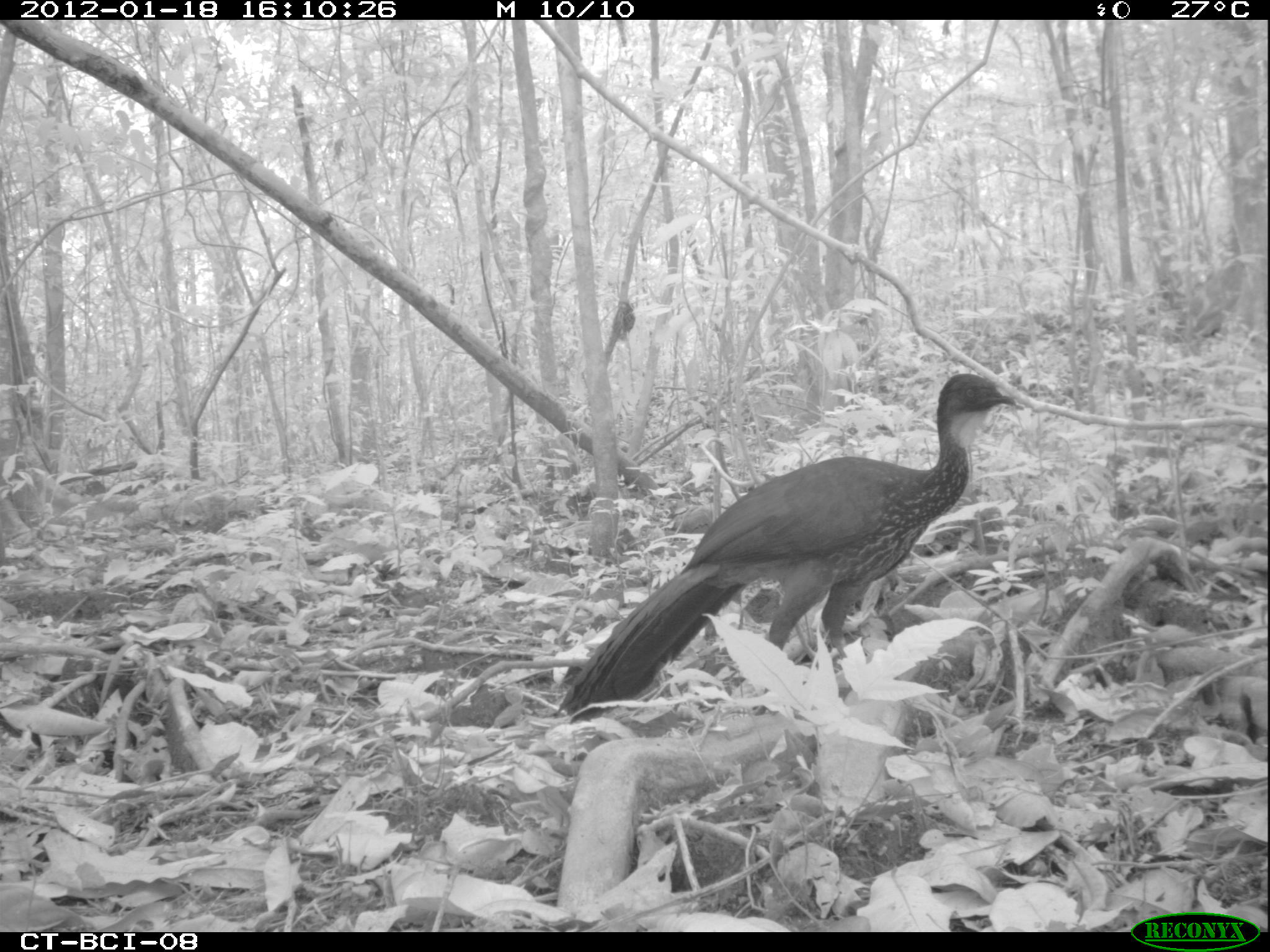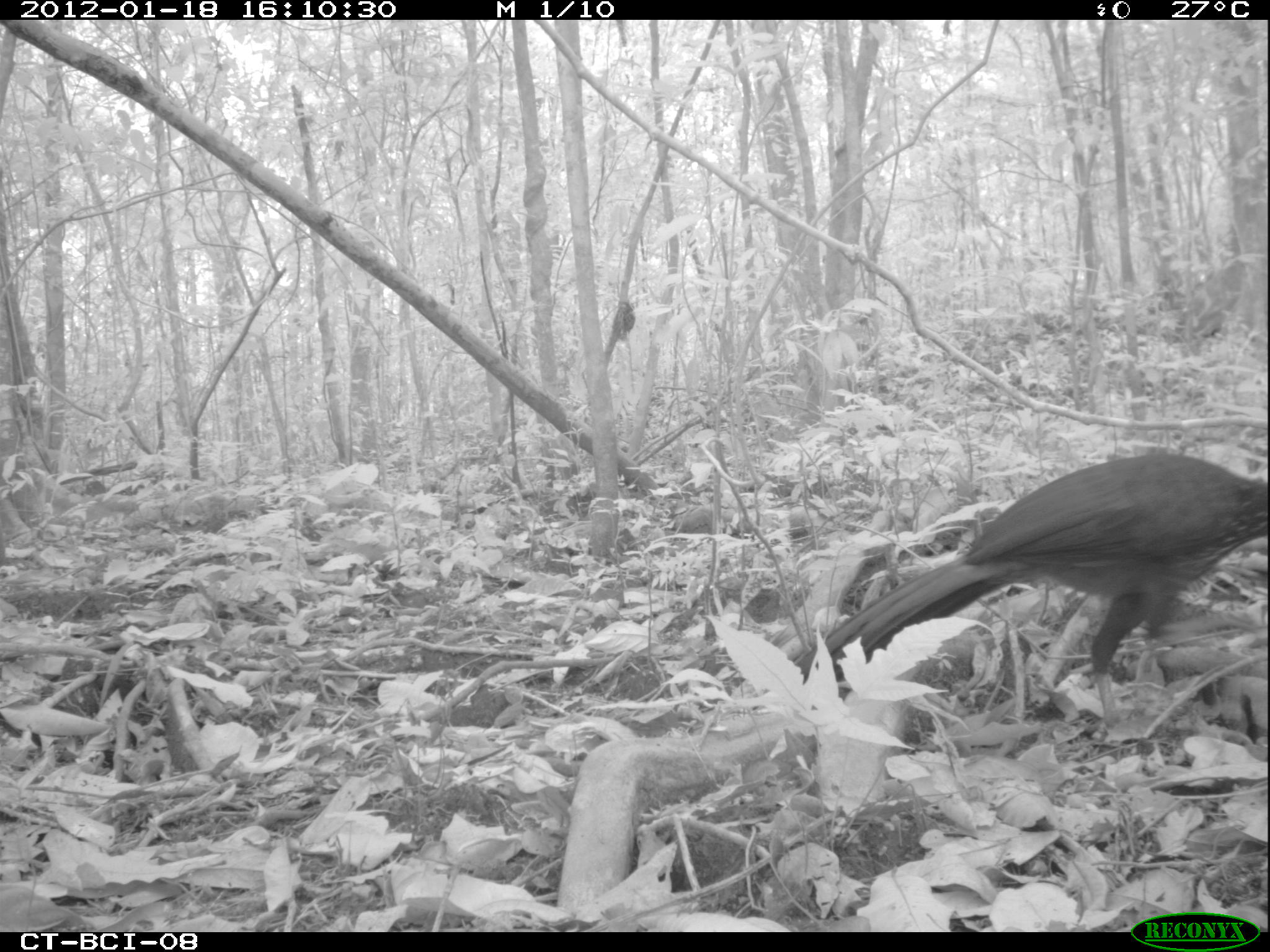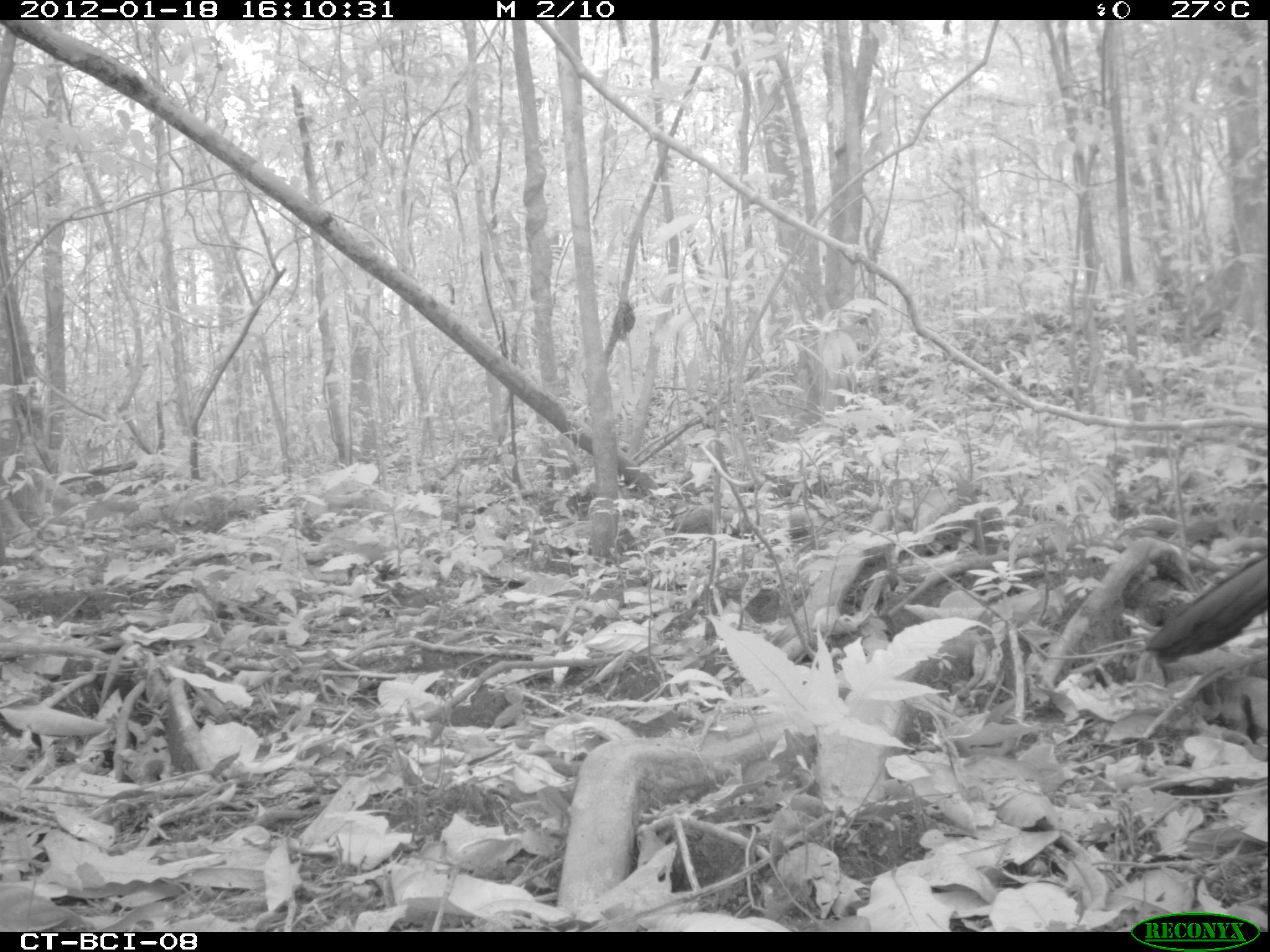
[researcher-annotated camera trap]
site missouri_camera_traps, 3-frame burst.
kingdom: Animalia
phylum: Chordata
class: Aves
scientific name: Aves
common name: bird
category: bird spec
Bird spec (bird) (Aves). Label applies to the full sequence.